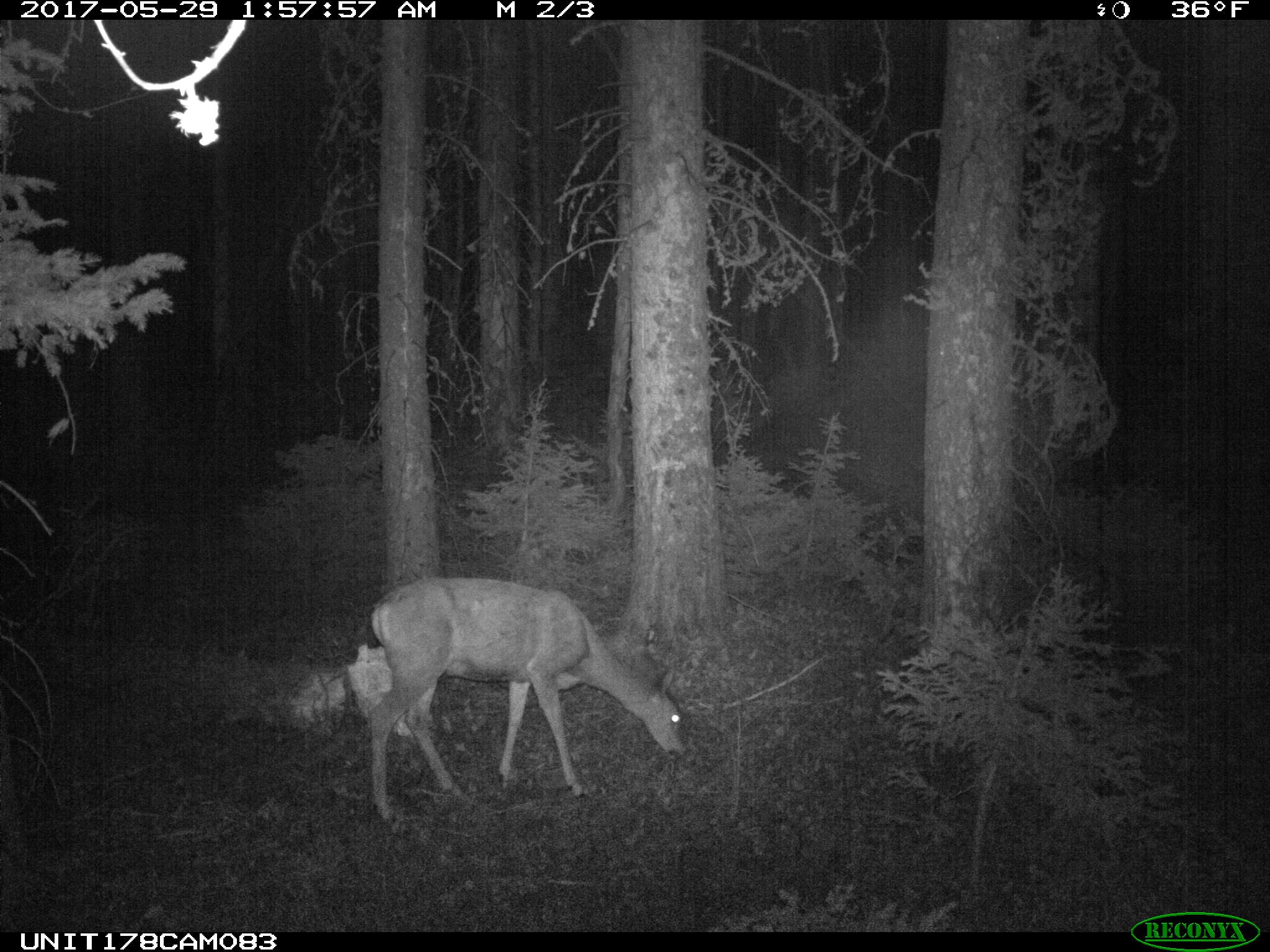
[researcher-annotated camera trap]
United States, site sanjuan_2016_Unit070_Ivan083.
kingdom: Animalia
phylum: Chordata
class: Mammalia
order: Artiodactyla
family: Cervidae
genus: Odocoileus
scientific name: Odocoileus hemionus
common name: mule deer